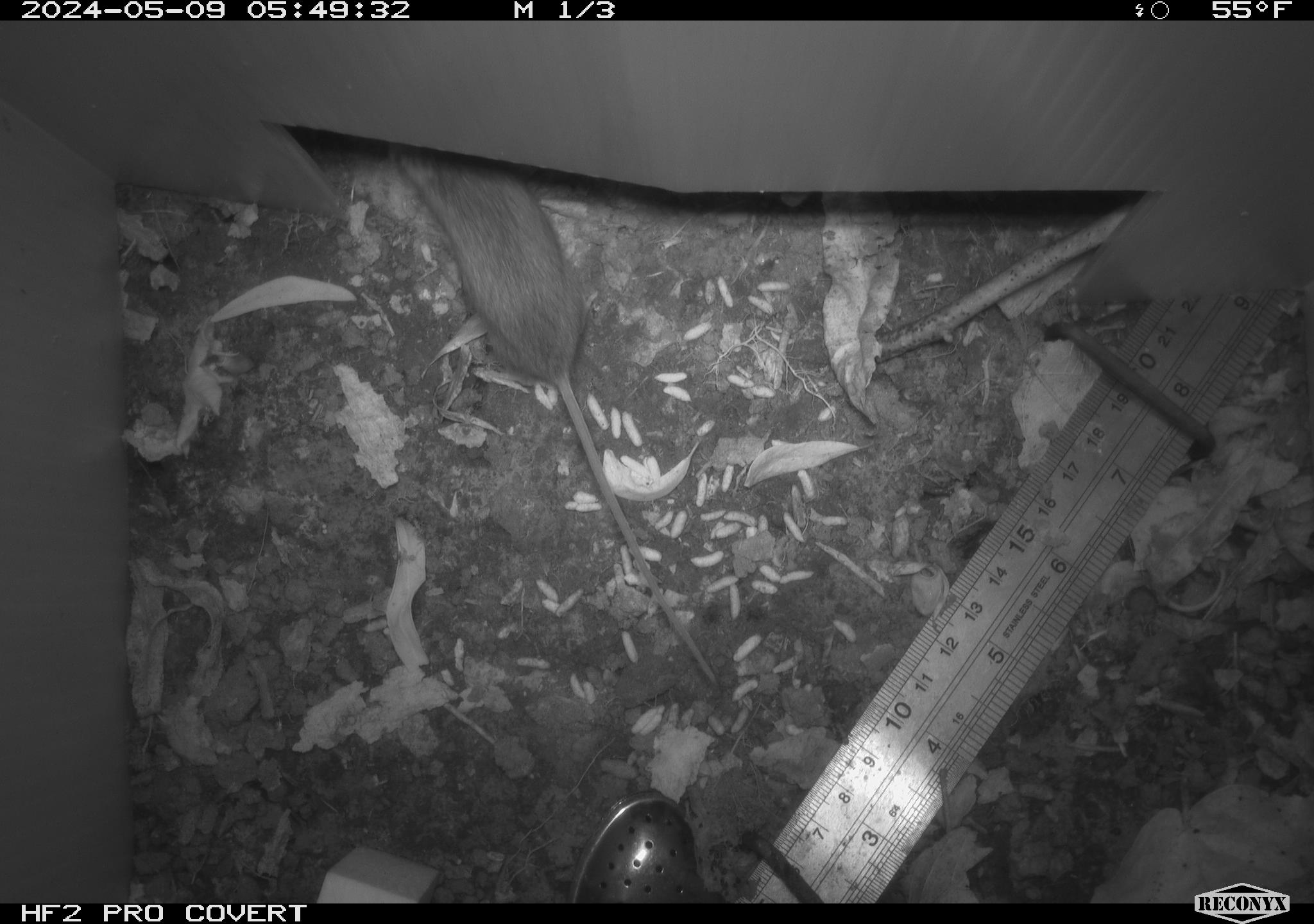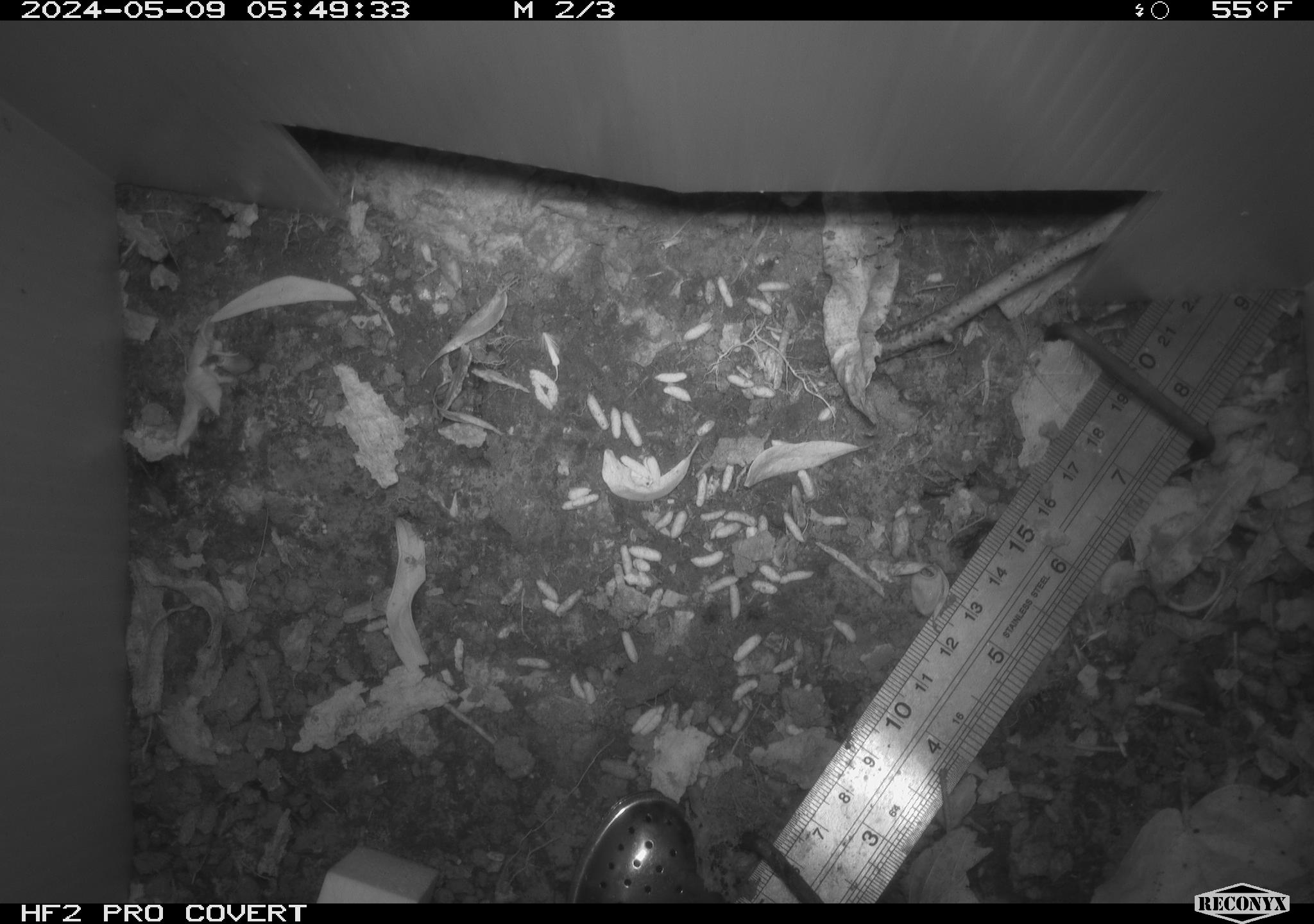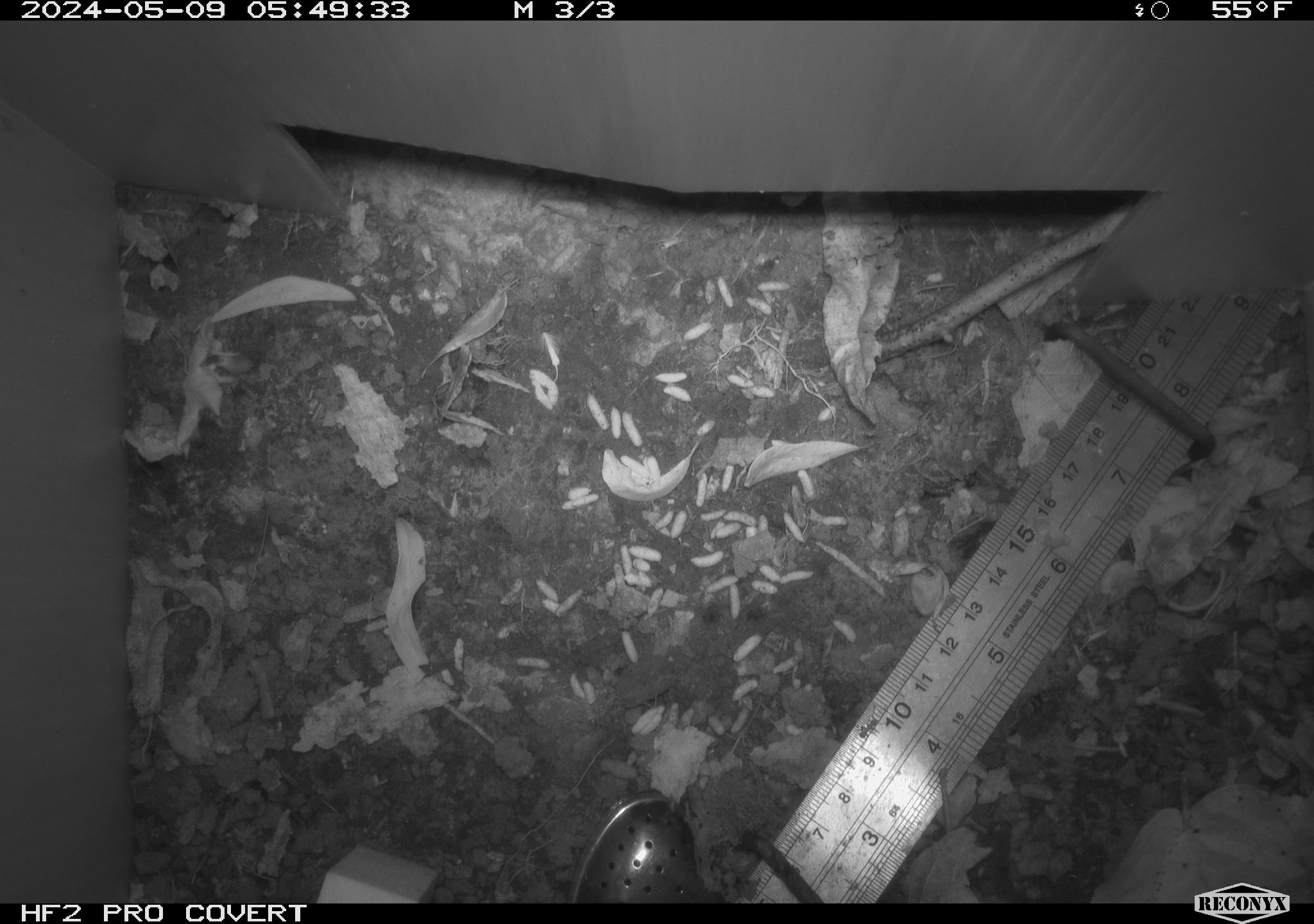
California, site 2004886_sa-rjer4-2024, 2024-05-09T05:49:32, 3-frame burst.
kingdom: Animalia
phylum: Chordata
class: Mammalia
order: Rodentia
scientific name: Rodentia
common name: mouse species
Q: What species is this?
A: Mouse species (Rodentia).